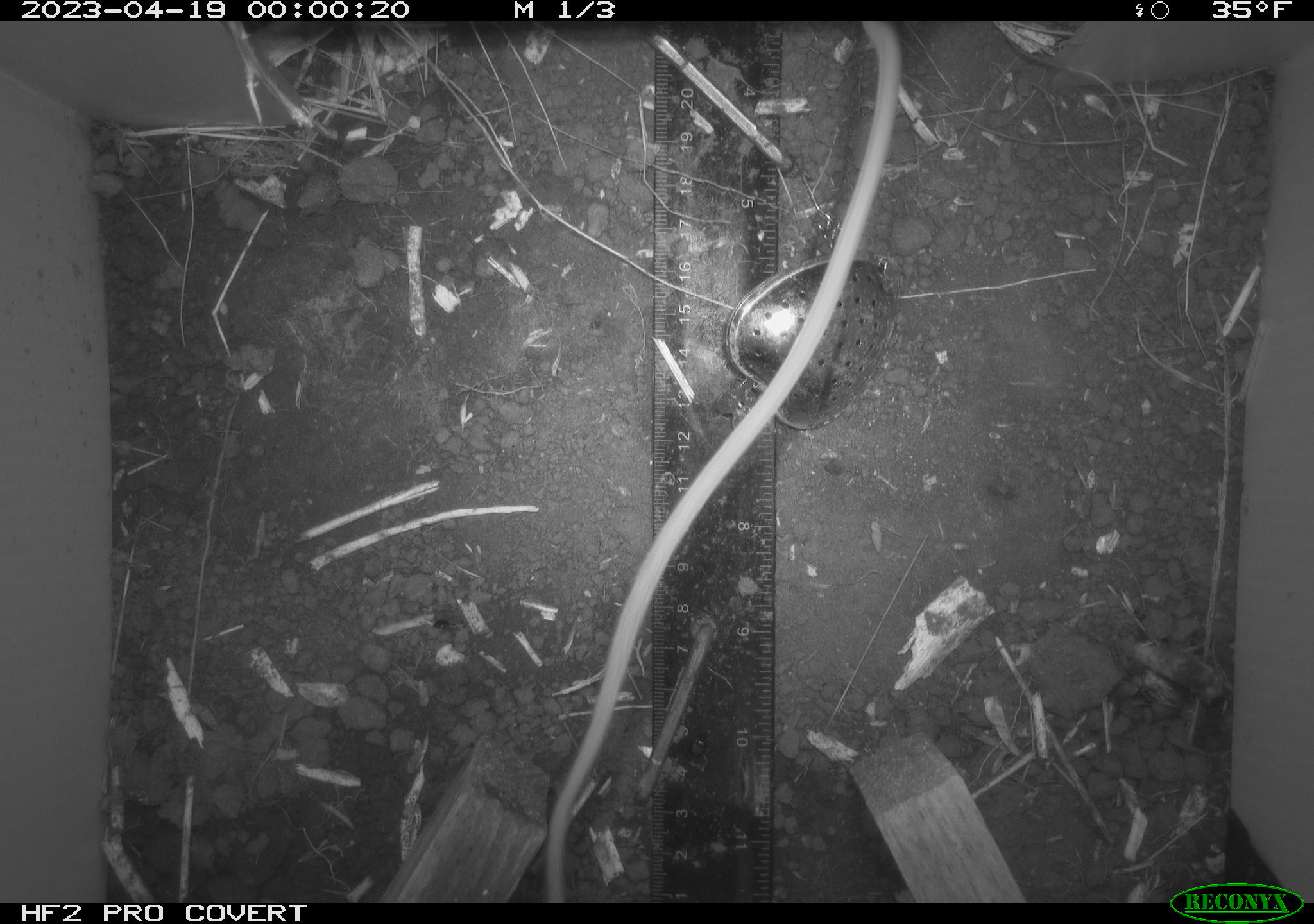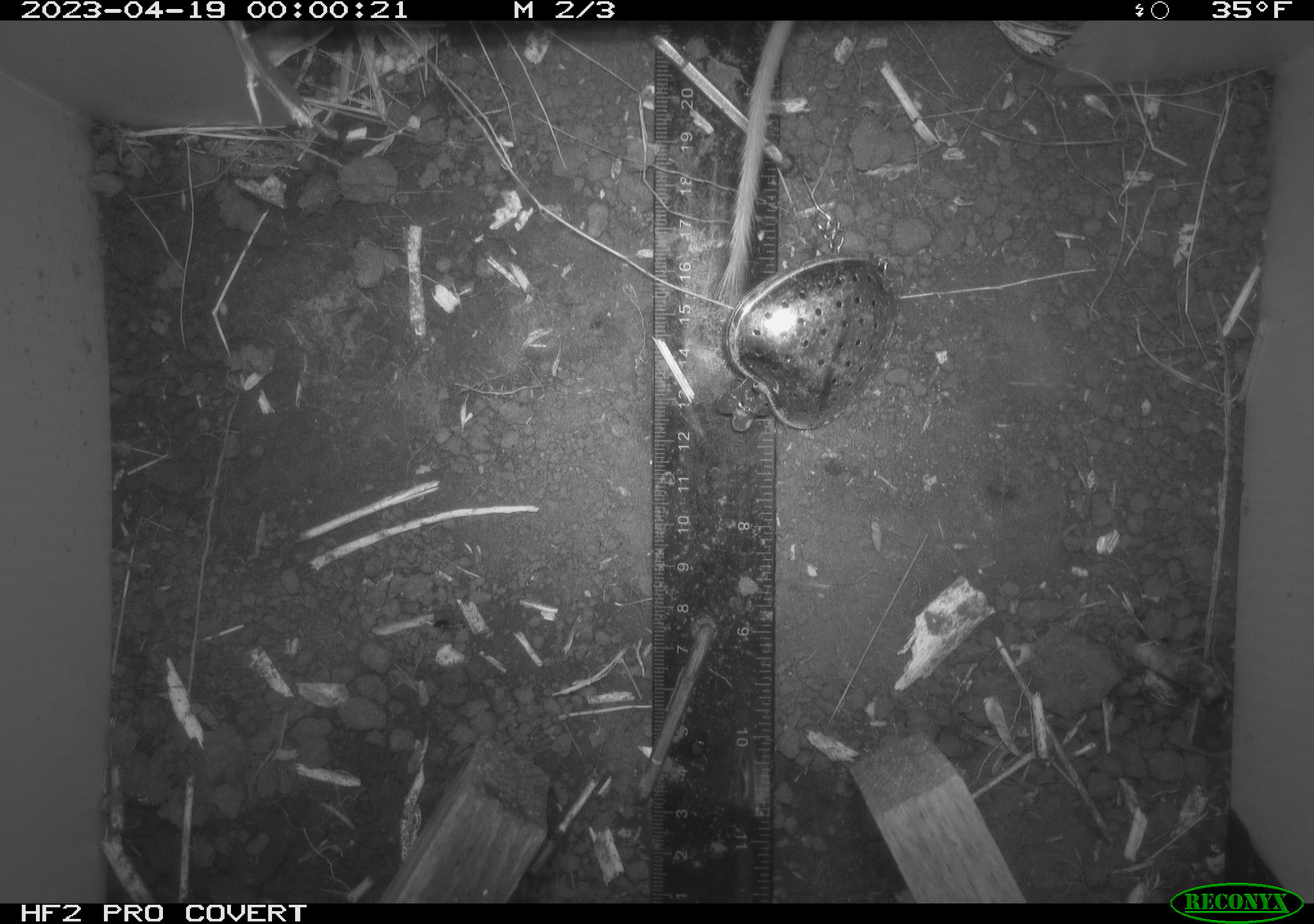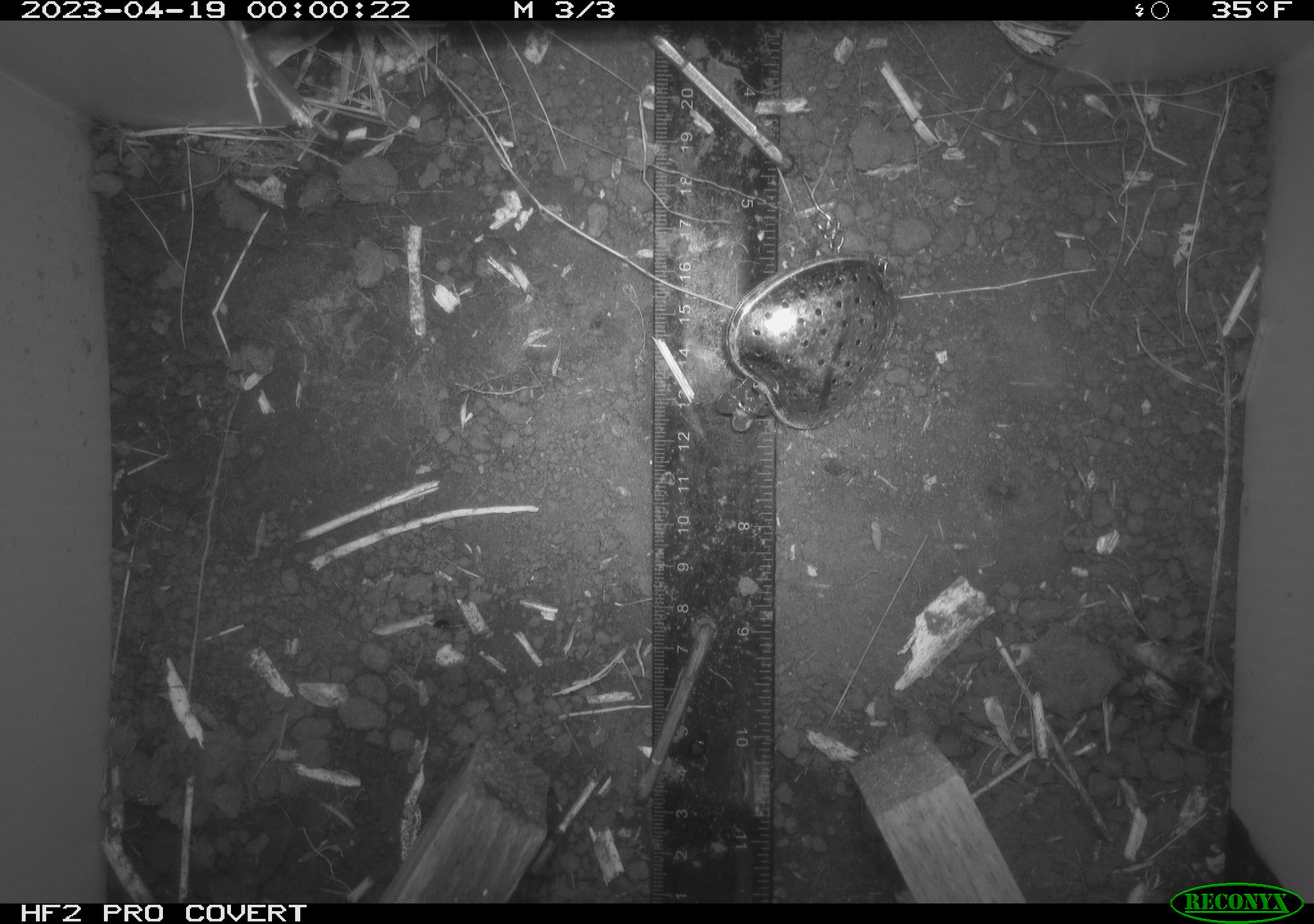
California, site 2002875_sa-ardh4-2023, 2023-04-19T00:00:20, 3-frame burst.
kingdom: Animalia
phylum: Chordata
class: Mammalia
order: Rodentia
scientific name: Rodentia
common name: mouse species